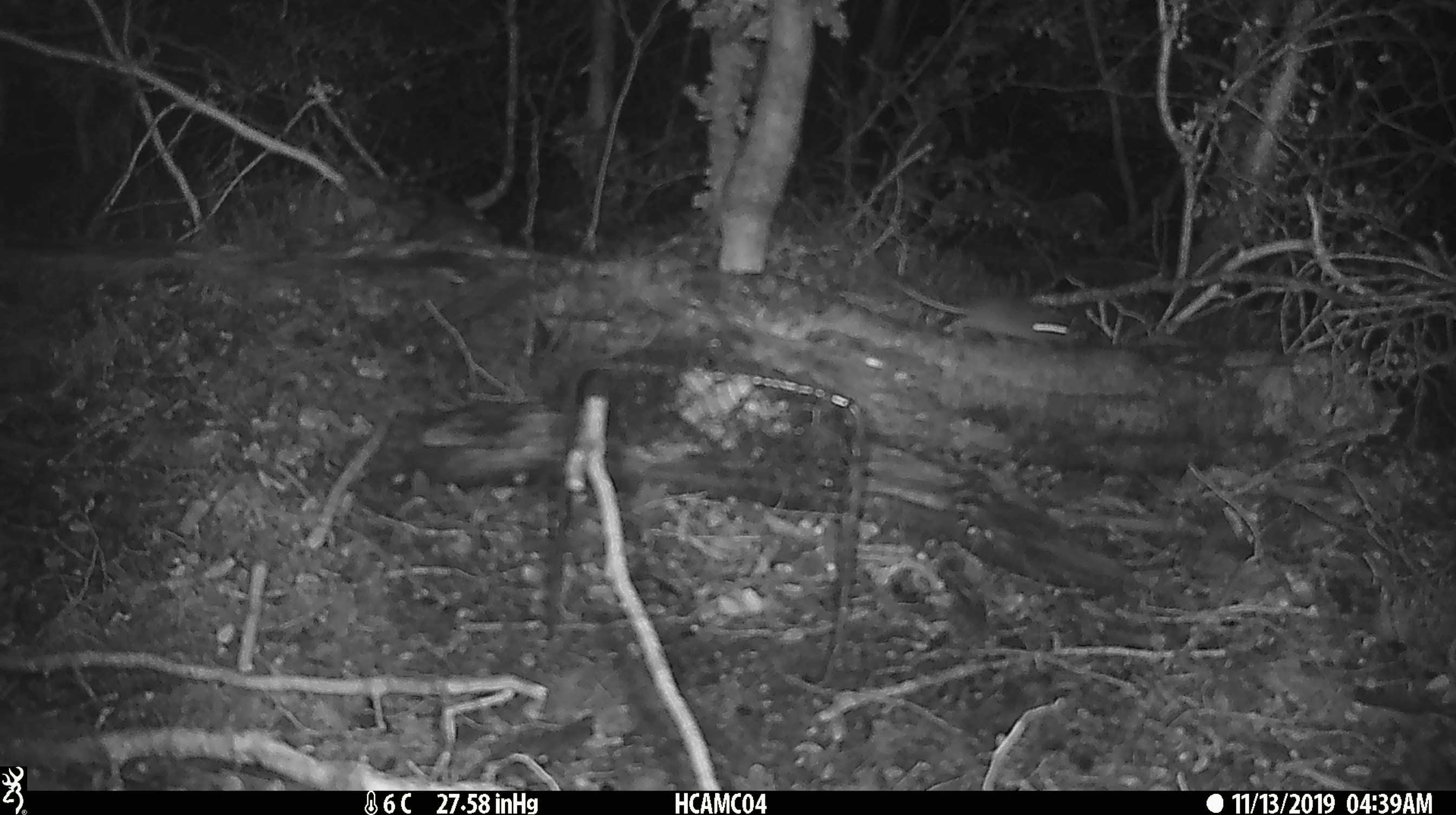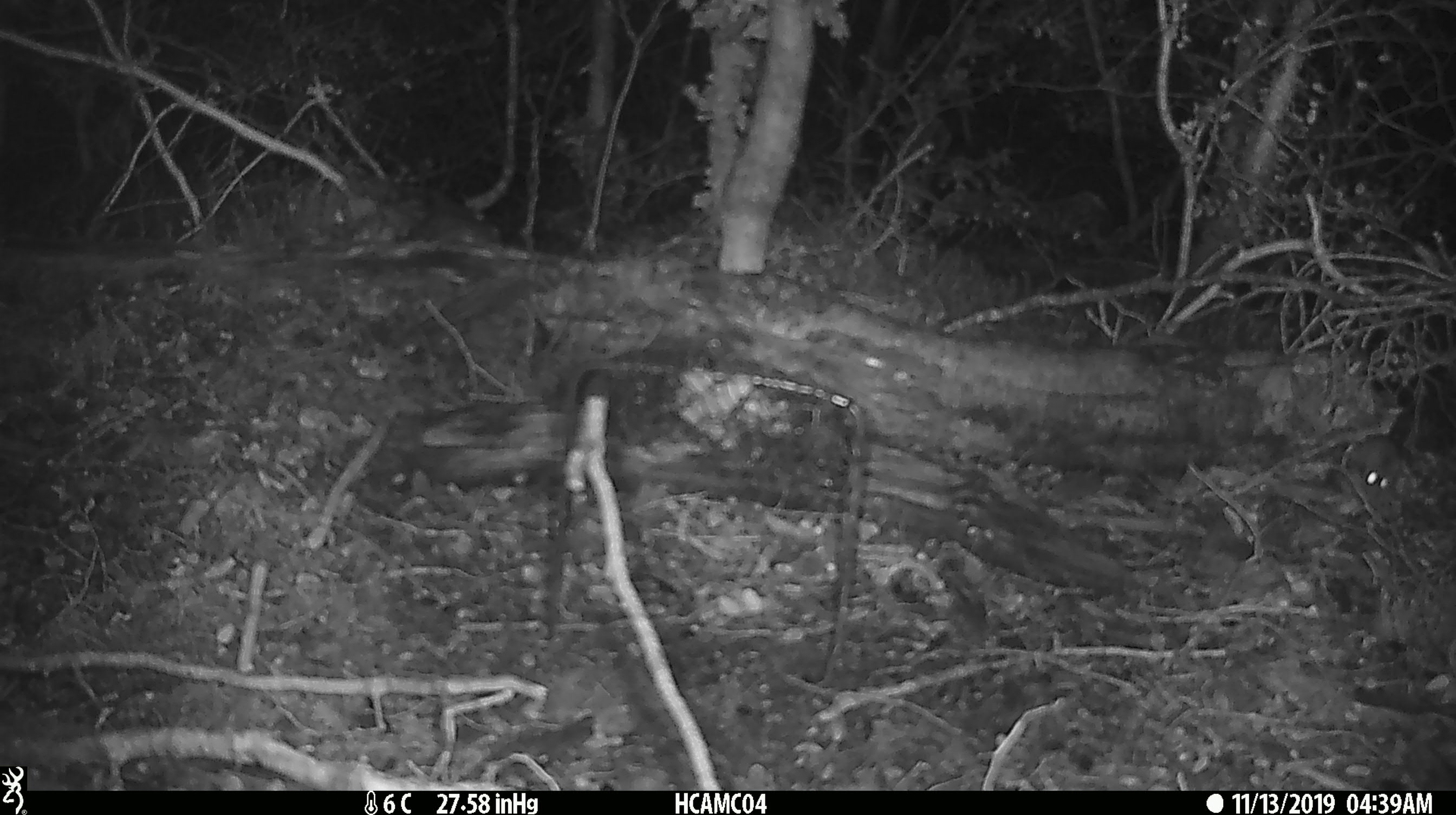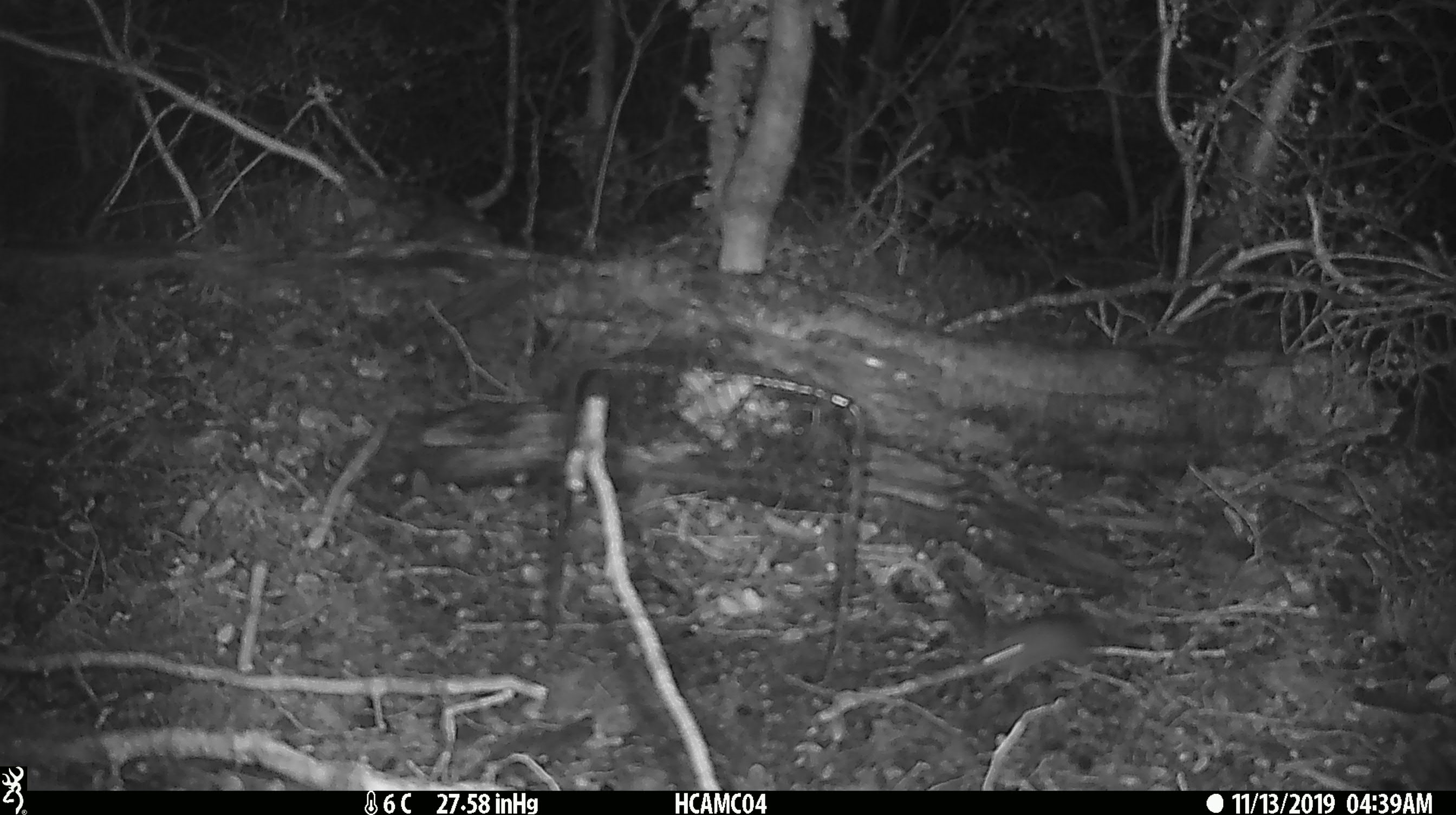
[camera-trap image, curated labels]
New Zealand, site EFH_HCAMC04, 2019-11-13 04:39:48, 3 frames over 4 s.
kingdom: Animalia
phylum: Chordata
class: Mammalia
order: Rodentia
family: Muridae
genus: Mus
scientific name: Mus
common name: mouse